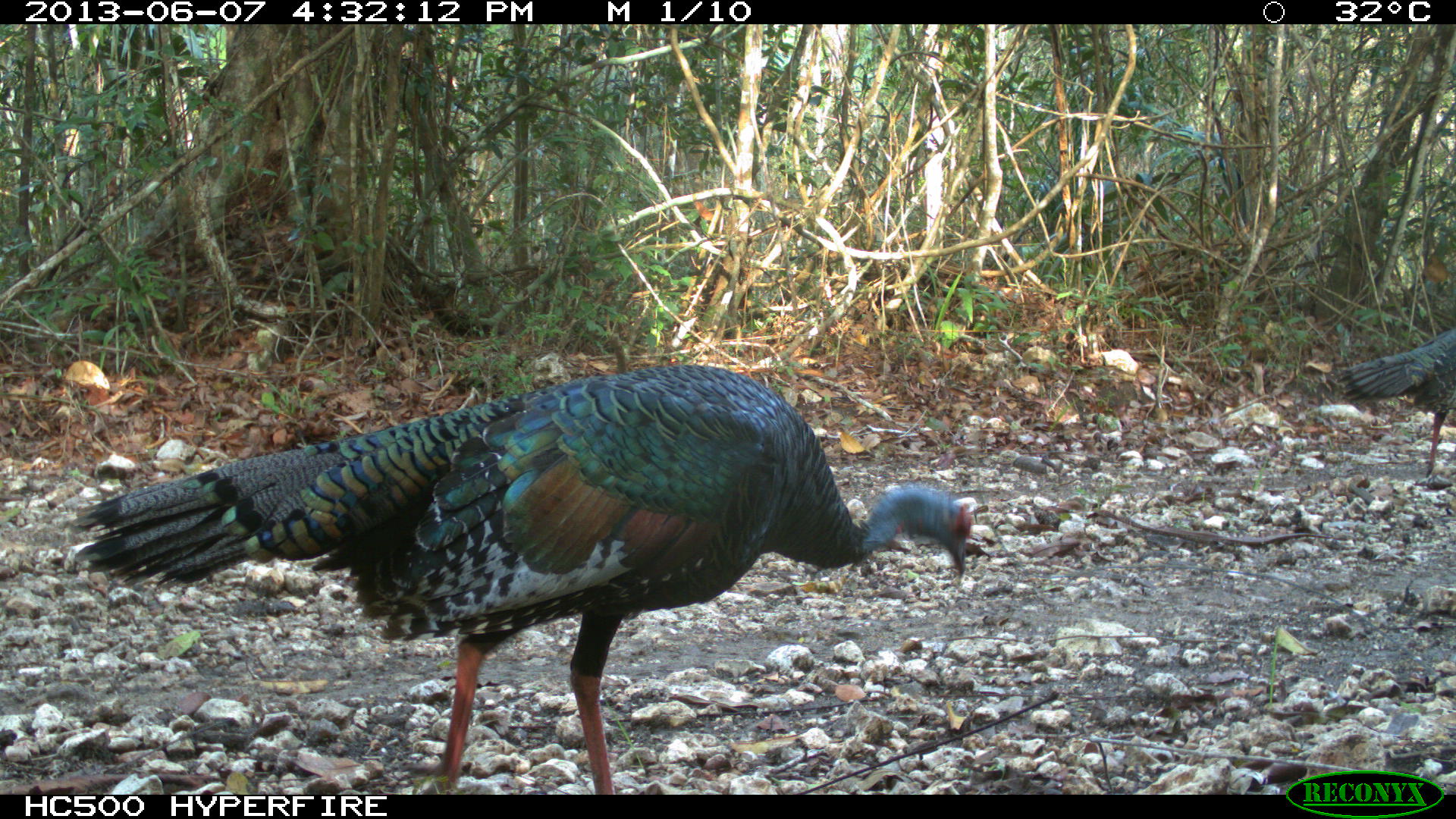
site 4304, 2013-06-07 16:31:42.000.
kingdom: Animalia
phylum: Chordata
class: Aves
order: Galliformes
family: Phasianidae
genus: Meleagris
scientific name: Meleagris ocellata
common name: ocellated turkey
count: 1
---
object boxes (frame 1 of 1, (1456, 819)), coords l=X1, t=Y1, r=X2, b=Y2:
meleagris ocellata: l=65, t=361, r=973, b=793; l=1332, t=325, r=1456, b=476